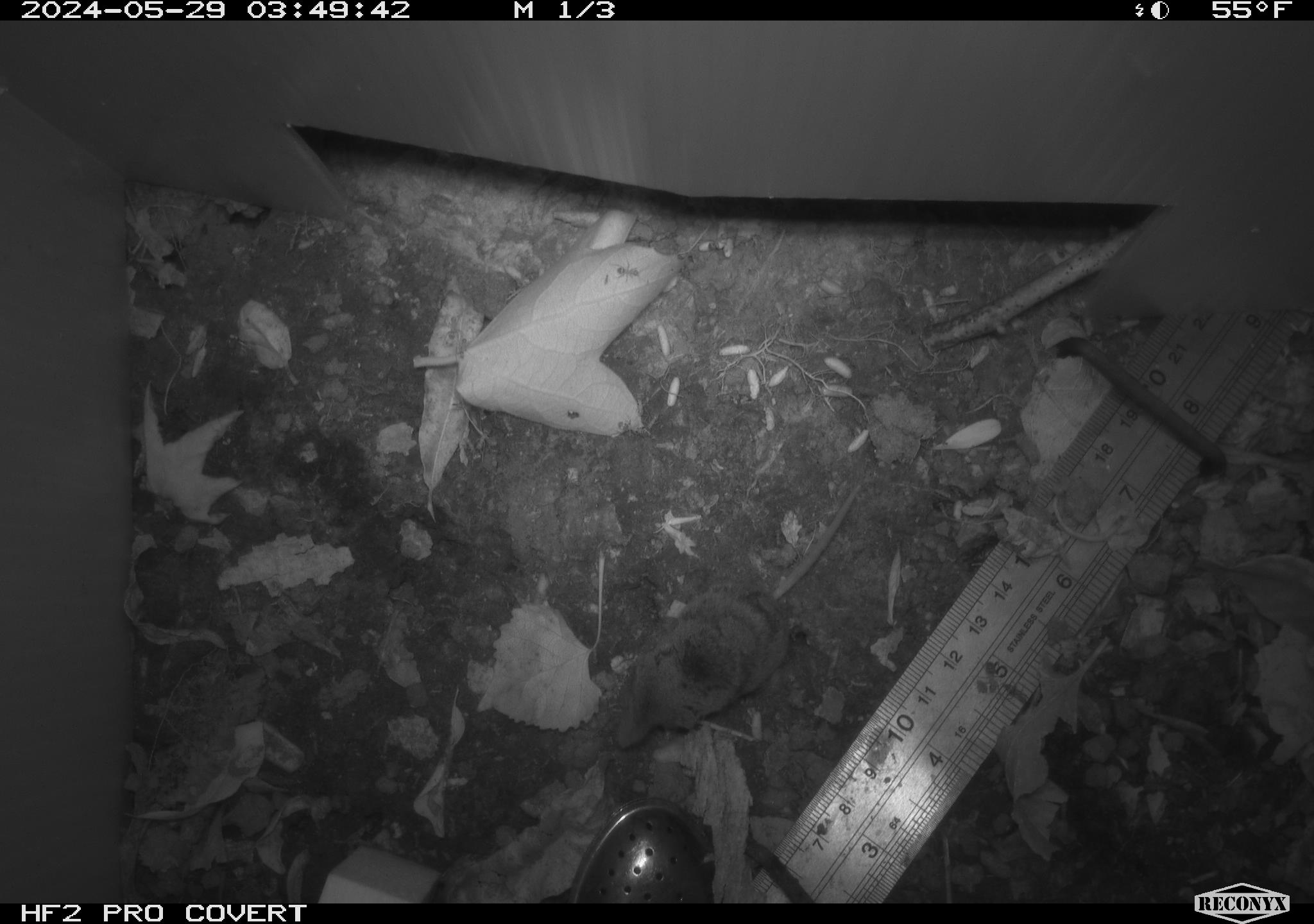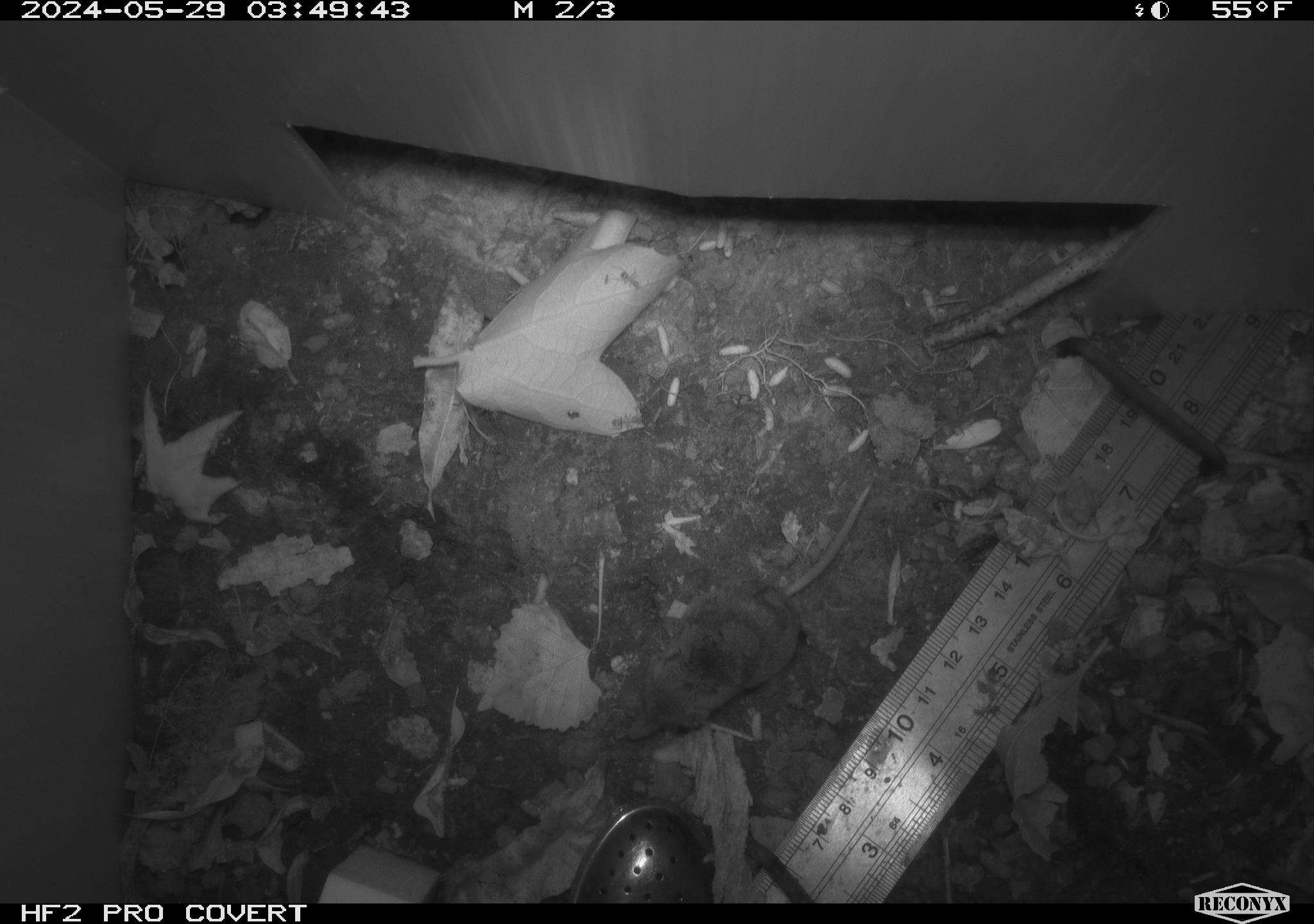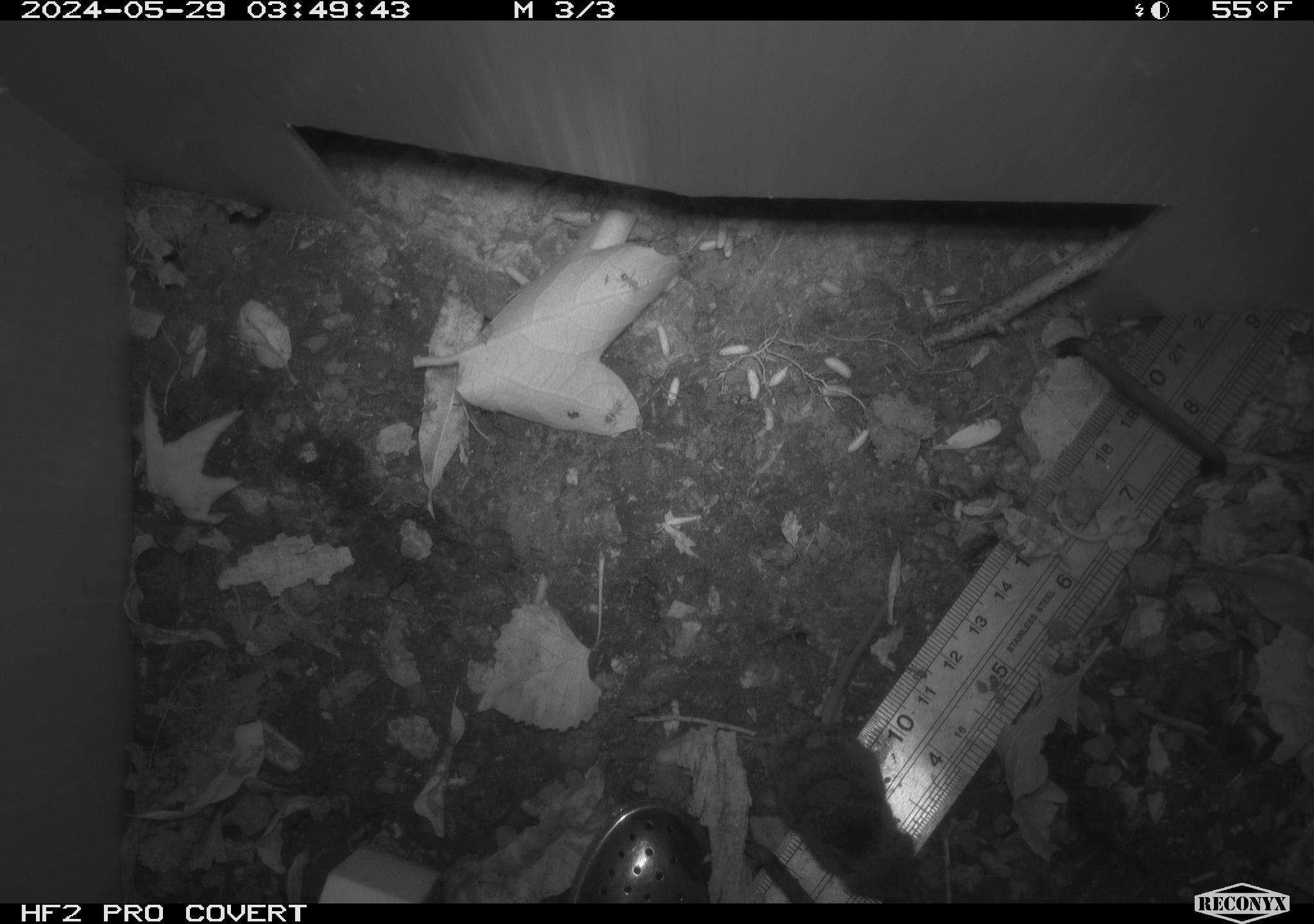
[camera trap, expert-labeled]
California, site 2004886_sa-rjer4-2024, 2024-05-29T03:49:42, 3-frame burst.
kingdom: Animalia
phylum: Chordata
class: Mammalia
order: Eulipotyphla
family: Soricidae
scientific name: Soricidae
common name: shrews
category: soricidae family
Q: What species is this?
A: Soricidae family (shrews) (Soricidae).